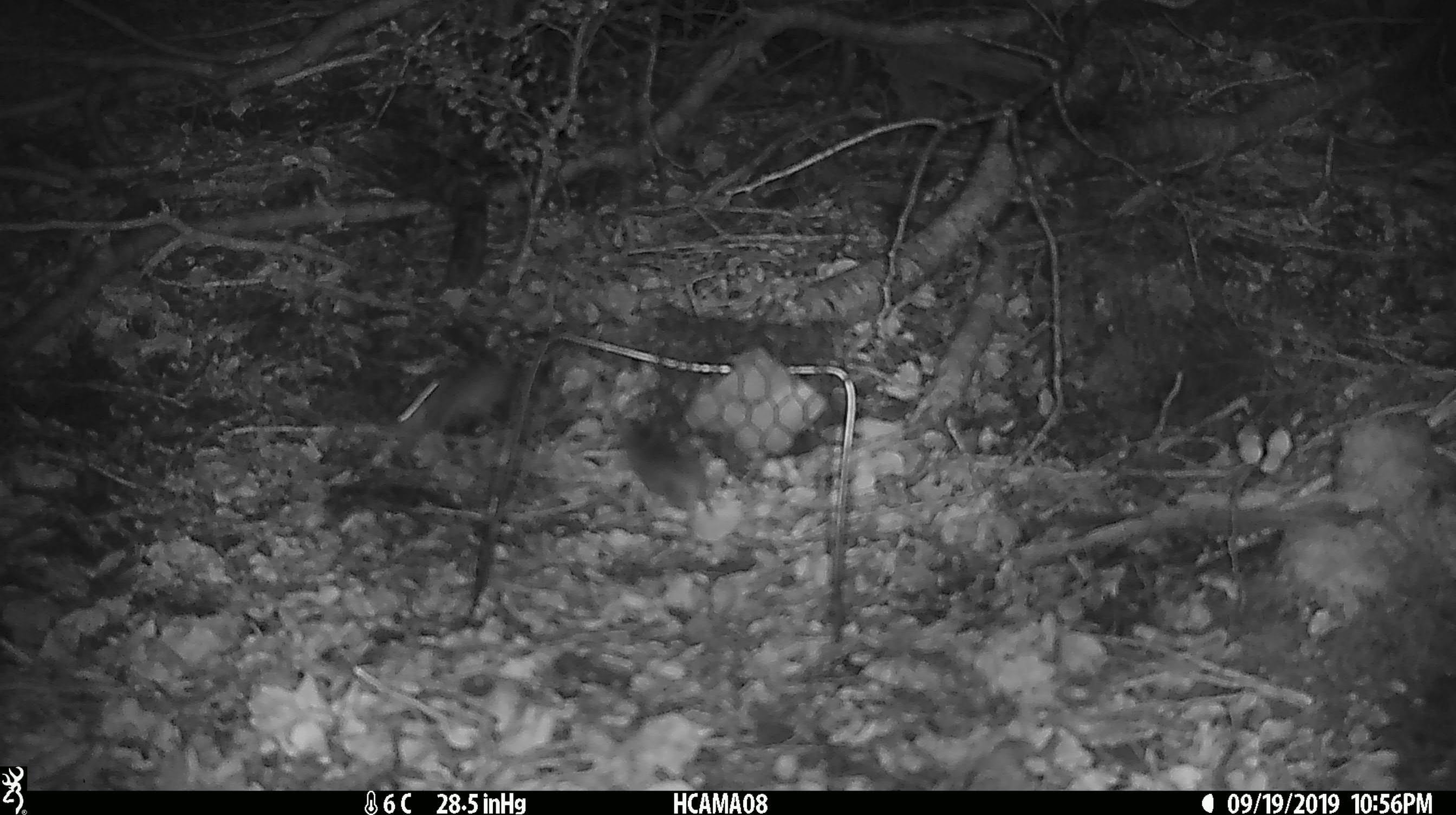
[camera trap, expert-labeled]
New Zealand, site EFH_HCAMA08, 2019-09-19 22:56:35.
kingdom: Animalia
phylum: Chordata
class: Mammalia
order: Rodentia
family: Muridae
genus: Mus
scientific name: Mus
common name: mouse